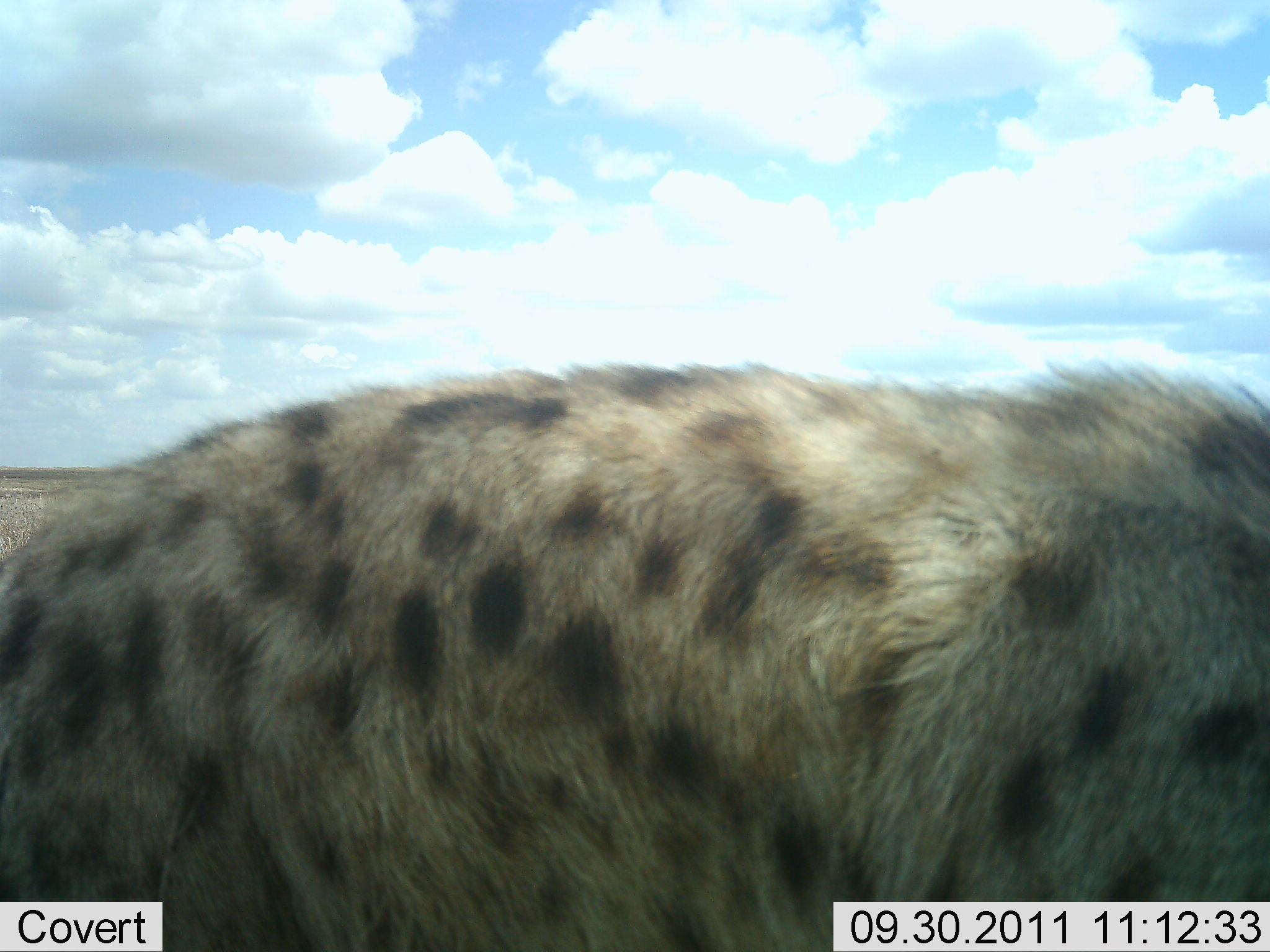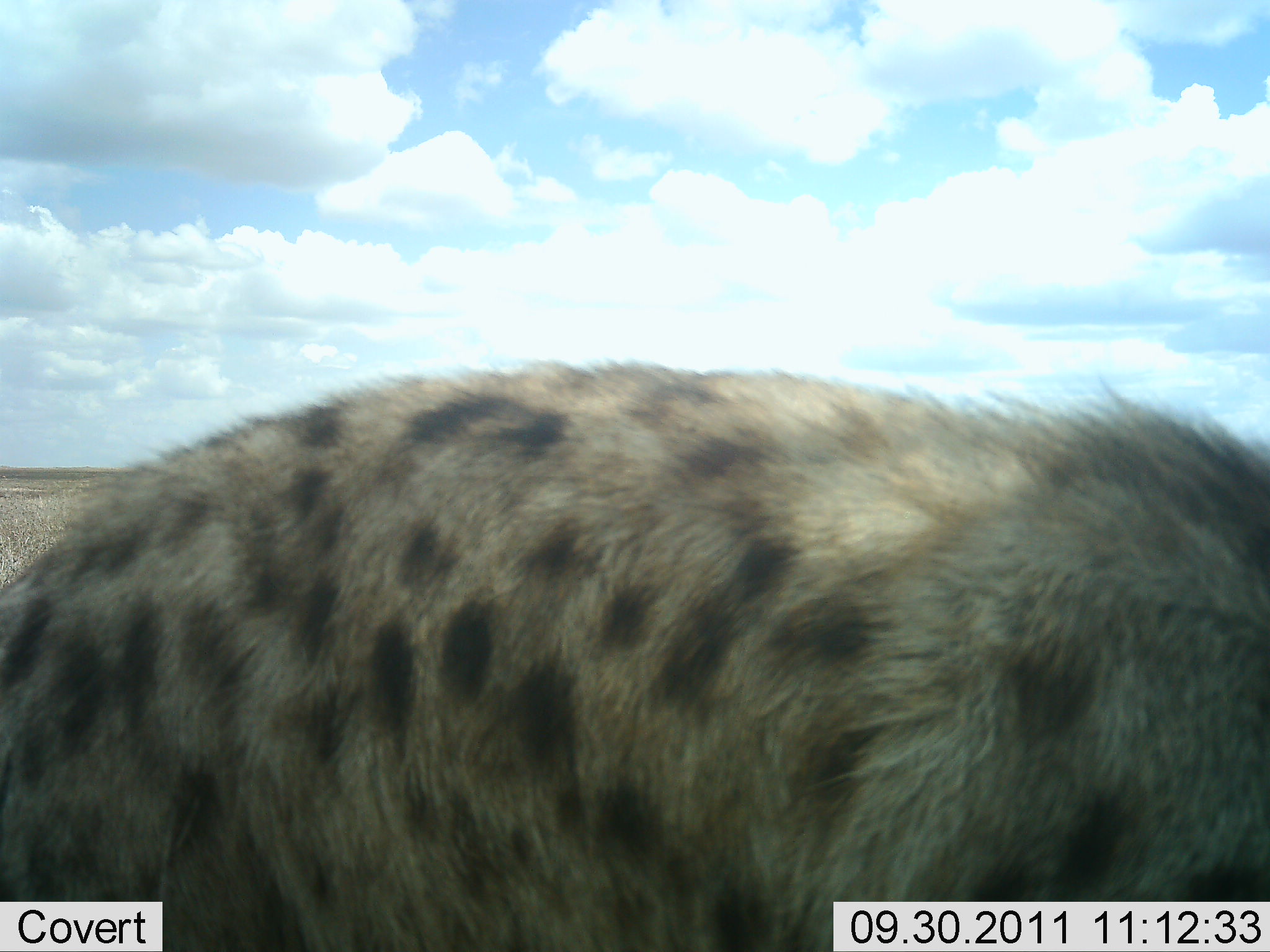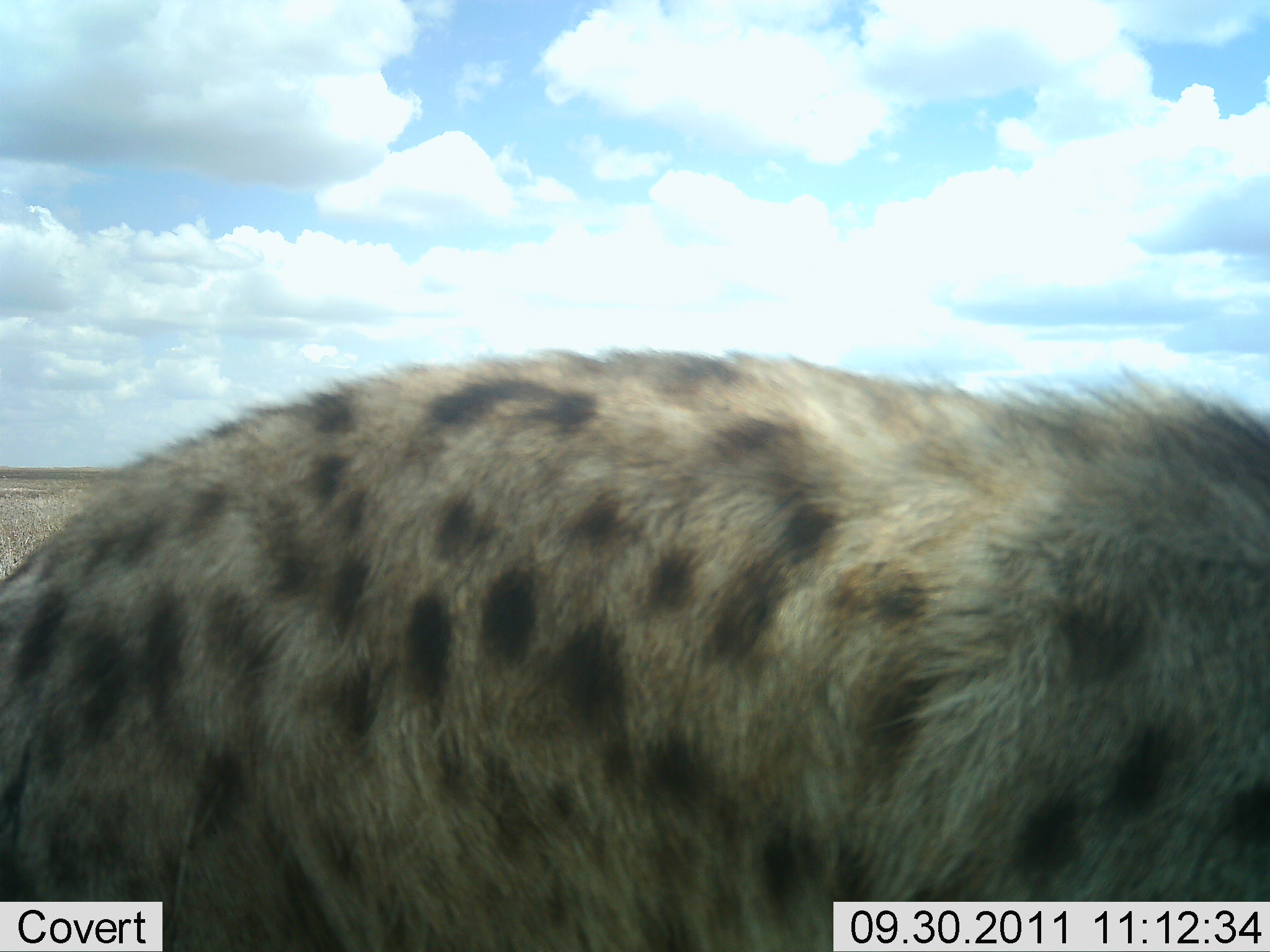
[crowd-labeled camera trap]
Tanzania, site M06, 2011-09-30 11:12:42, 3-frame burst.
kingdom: Animalia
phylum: Chordata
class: Mammalia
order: Carnivora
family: Hyaenidae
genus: Crocuta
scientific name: Crocuta crocuta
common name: spotted hyena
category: hyenaspotted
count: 1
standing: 92%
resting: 0%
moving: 8%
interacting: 0%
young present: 0%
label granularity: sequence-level